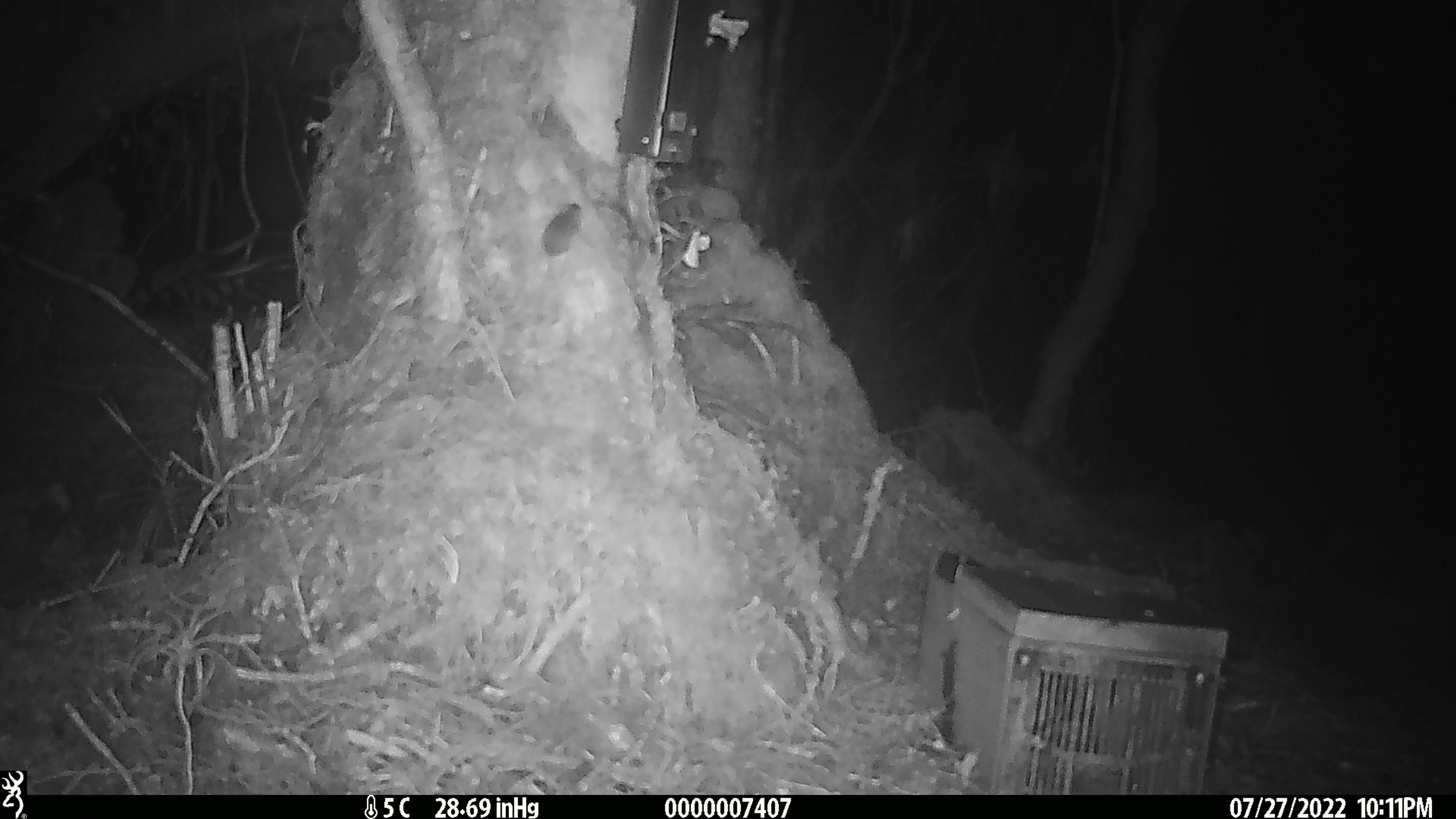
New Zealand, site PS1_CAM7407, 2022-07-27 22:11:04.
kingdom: Animalia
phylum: Chordata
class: Mammalia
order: Rodentia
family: Muridae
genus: Mus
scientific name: Mus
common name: mouse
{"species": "mouse (Mus)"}